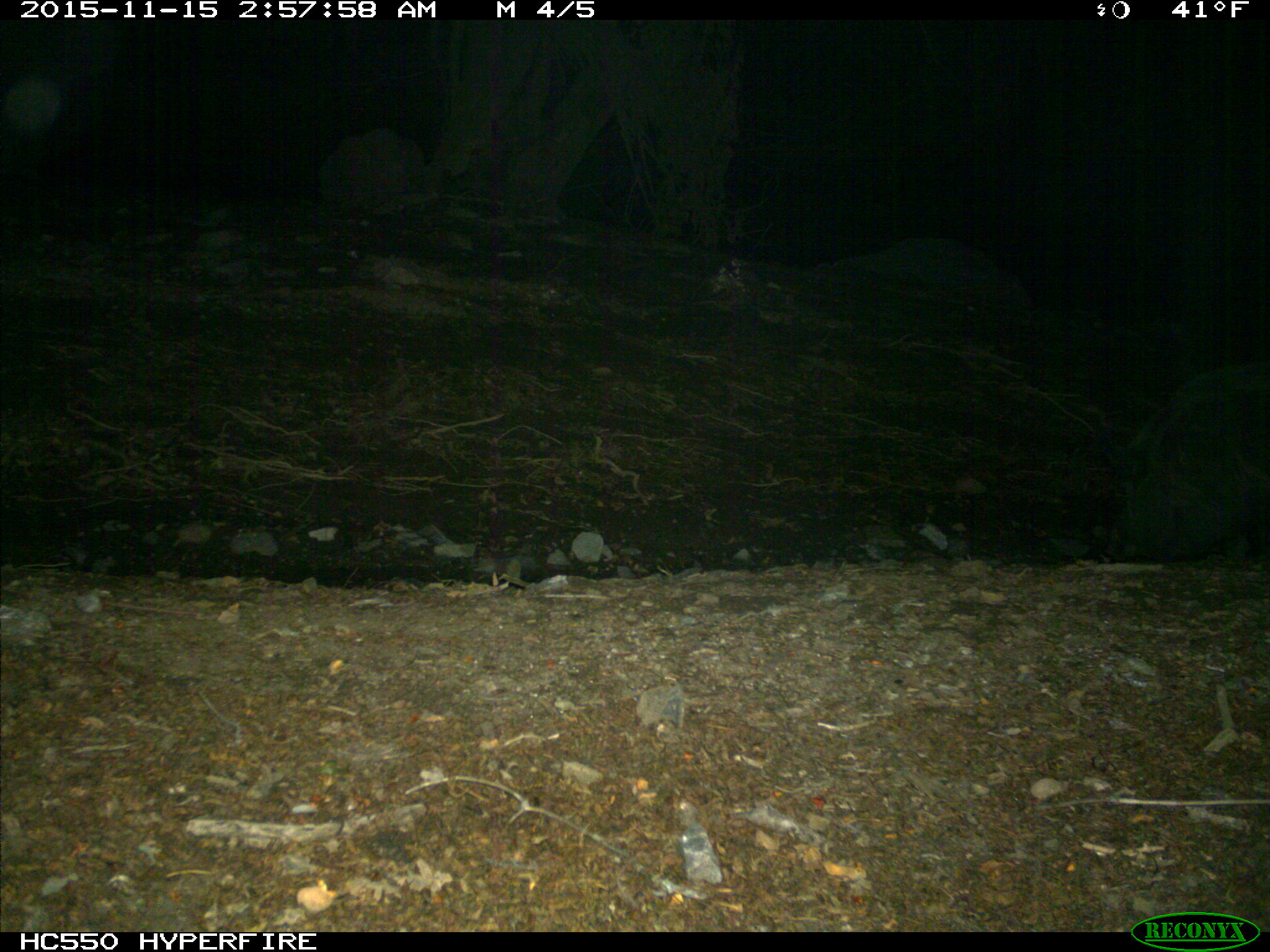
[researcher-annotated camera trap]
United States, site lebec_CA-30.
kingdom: Animalia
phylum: Chordata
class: Mammalia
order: Artiodactyla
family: Suidae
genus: Sus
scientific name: Sus scrofa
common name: wild boar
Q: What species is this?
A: Sus scrofa (wild boar).